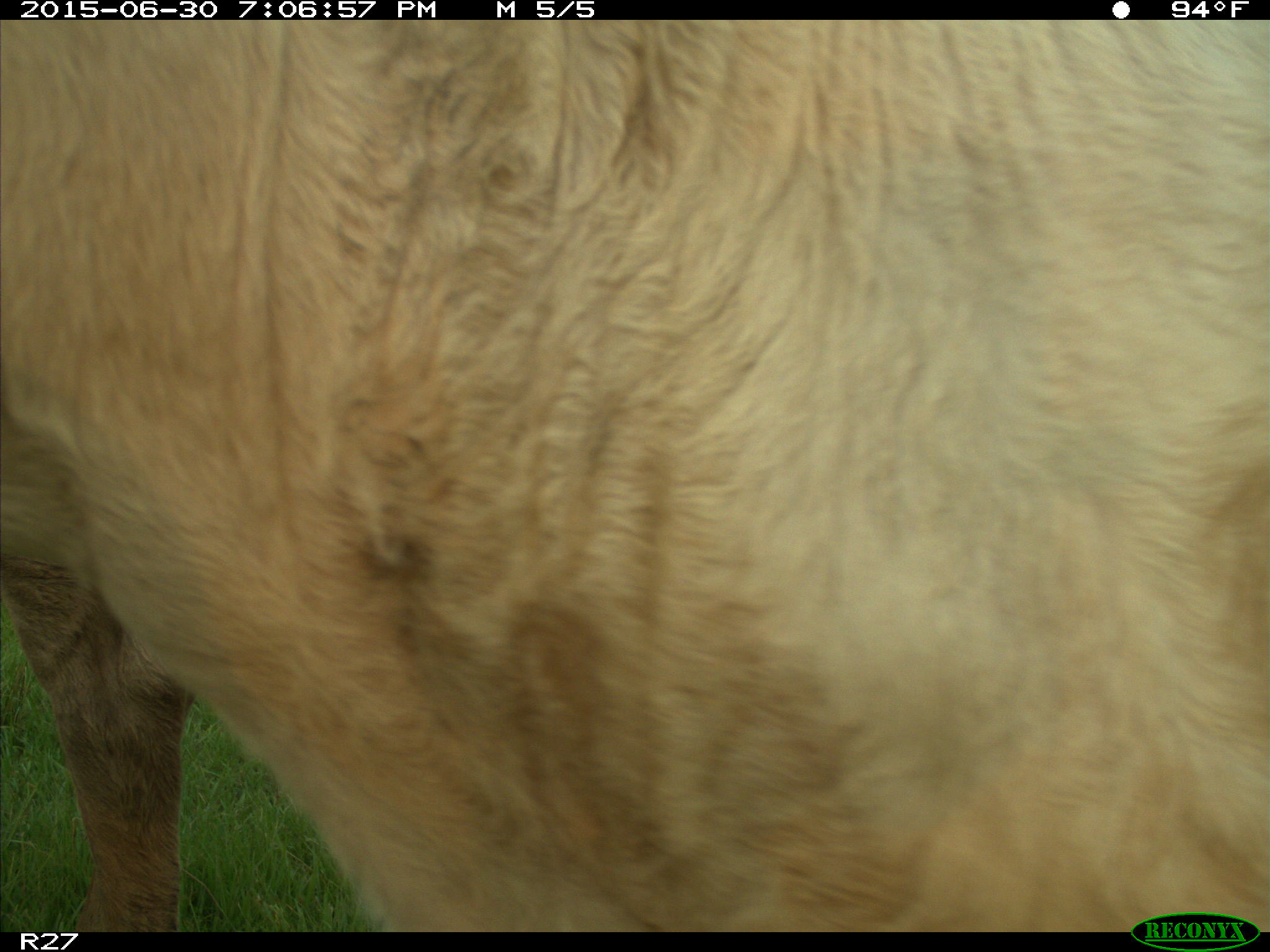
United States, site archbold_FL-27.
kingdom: Animalia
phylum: Chordata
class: Mammalia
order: Artiodactyla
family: Bovidae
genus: Bos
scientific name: Bos taurus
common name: domestic cow